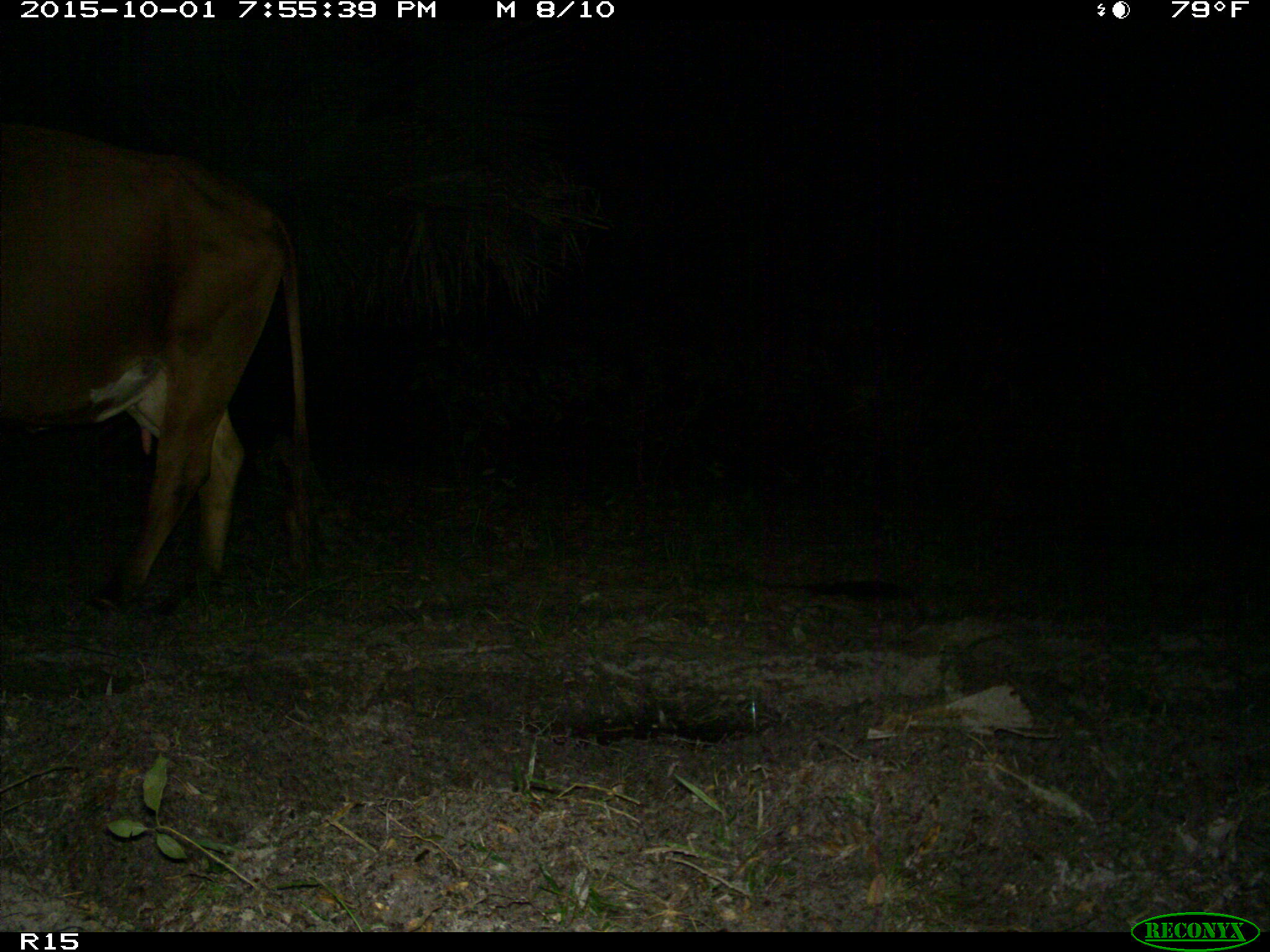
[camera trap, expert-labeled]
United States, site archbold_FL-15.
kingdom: Animalia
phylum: Chordata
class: Mammalia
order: Artiodactyla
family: Bovidae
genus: Bos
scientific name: Bos taurus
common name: domestic cow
Bos taurus (domestic cow).